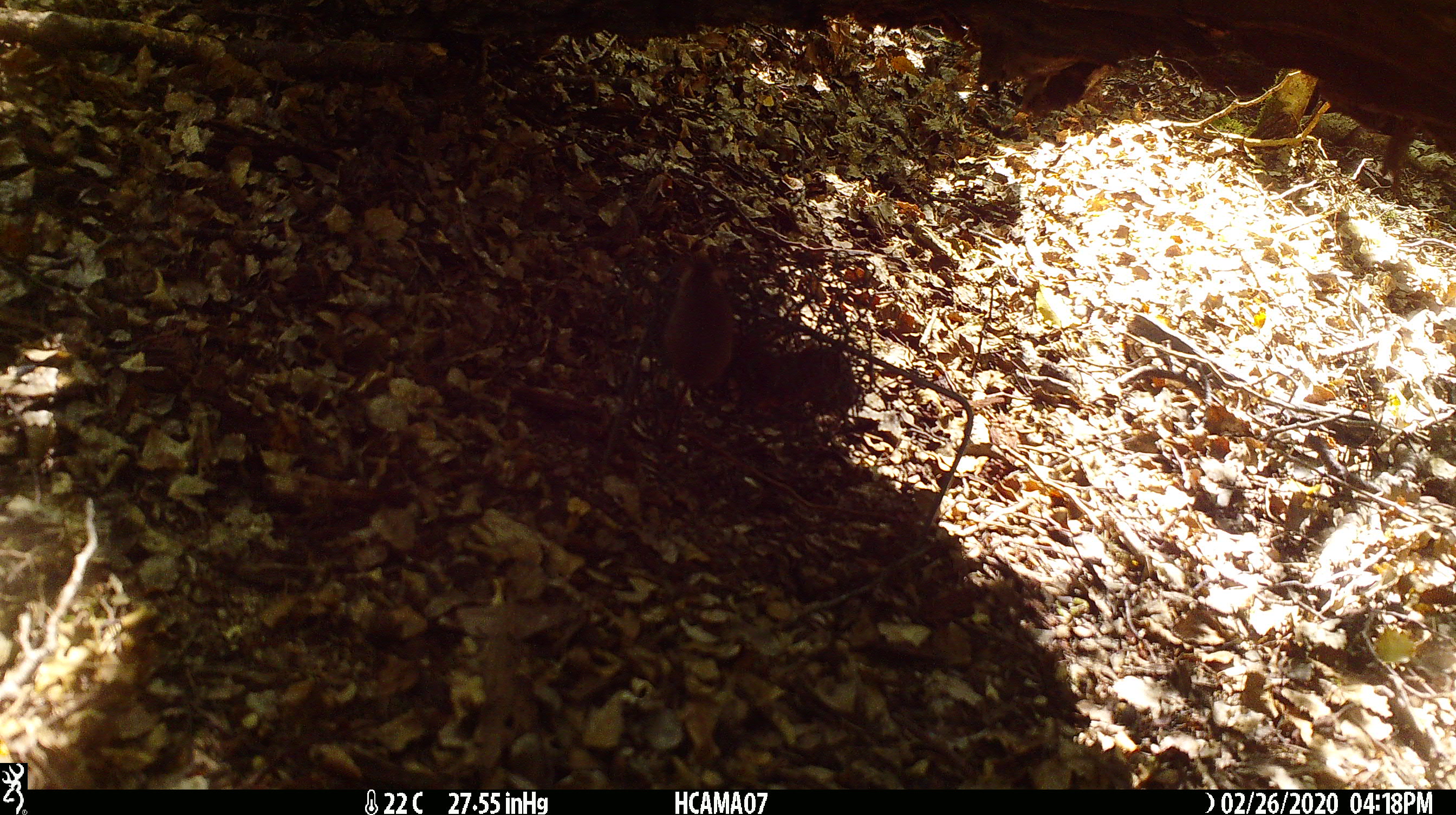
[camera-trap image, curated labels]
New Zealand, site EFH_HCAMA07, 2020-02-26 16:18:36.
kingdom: Animalia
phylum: Chordata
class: Mammalia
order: Rodentia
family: Muridae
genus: Mus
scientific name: Mus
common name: mouse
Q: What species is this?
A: Mouse (Mus).